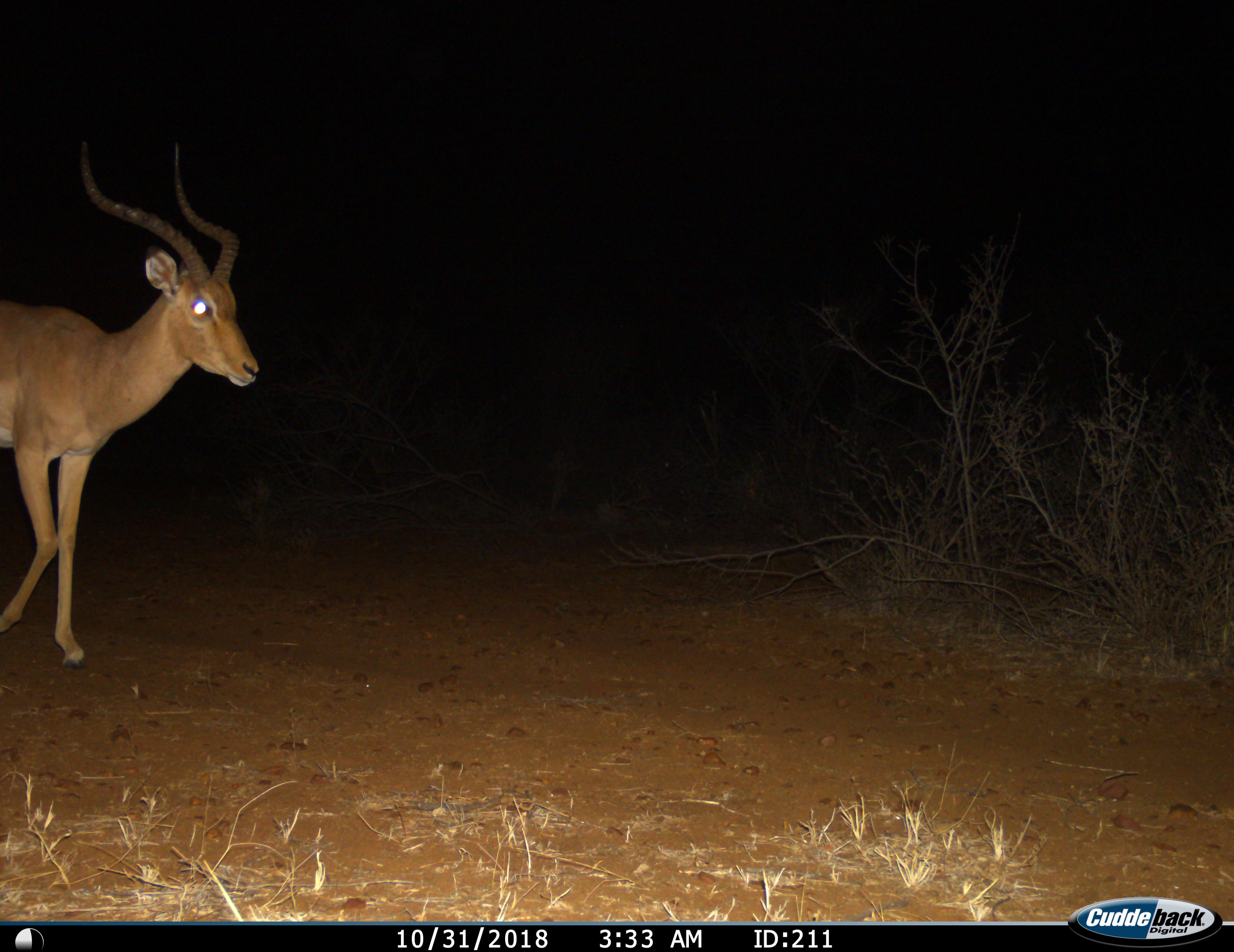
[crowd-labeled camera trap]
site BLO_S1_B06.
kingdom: Animalia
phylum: Chordata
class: Mammalia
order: Artiodactyla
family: Bovidae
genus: Aepyceros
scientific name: Aepyceros melampus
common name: impala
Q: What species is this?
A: Impala (Aepyceros melampus).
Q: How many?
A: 1.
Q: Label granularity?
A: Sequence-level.